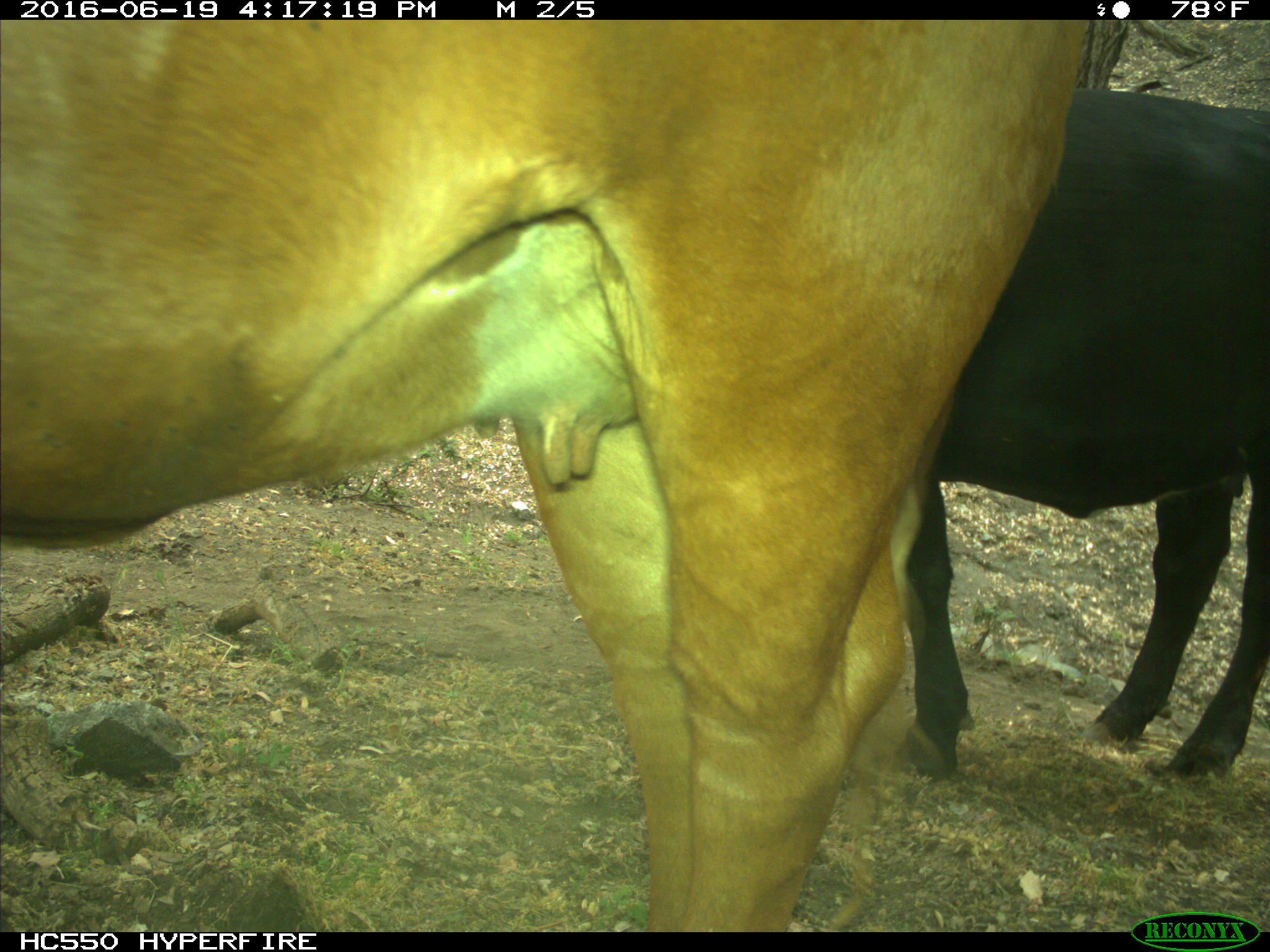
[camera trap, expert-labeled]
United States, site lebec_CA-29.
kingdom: Animalia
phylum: Chordata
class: Mammalia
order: Artiodactyla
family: Bovidae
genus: Bos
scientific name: Bos taurus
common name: domestic cow